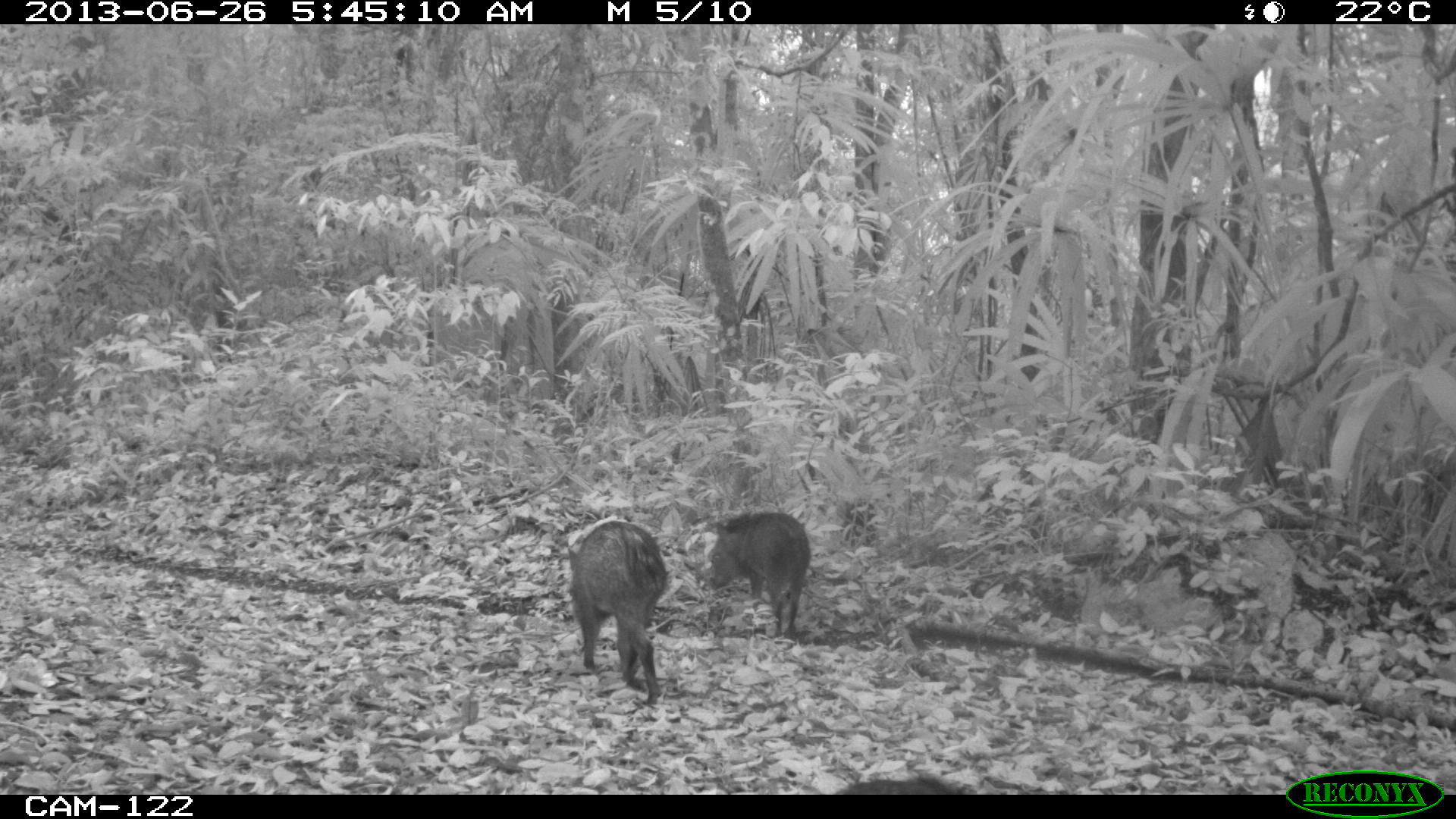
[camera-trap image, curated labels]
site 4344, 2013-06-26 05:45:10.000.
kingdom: Animalia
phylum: Chordata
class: Mammalia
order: Artiodactyla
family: Tayassuidae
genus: Pecari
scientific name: Pecari tajacu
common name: collared peccary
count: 7